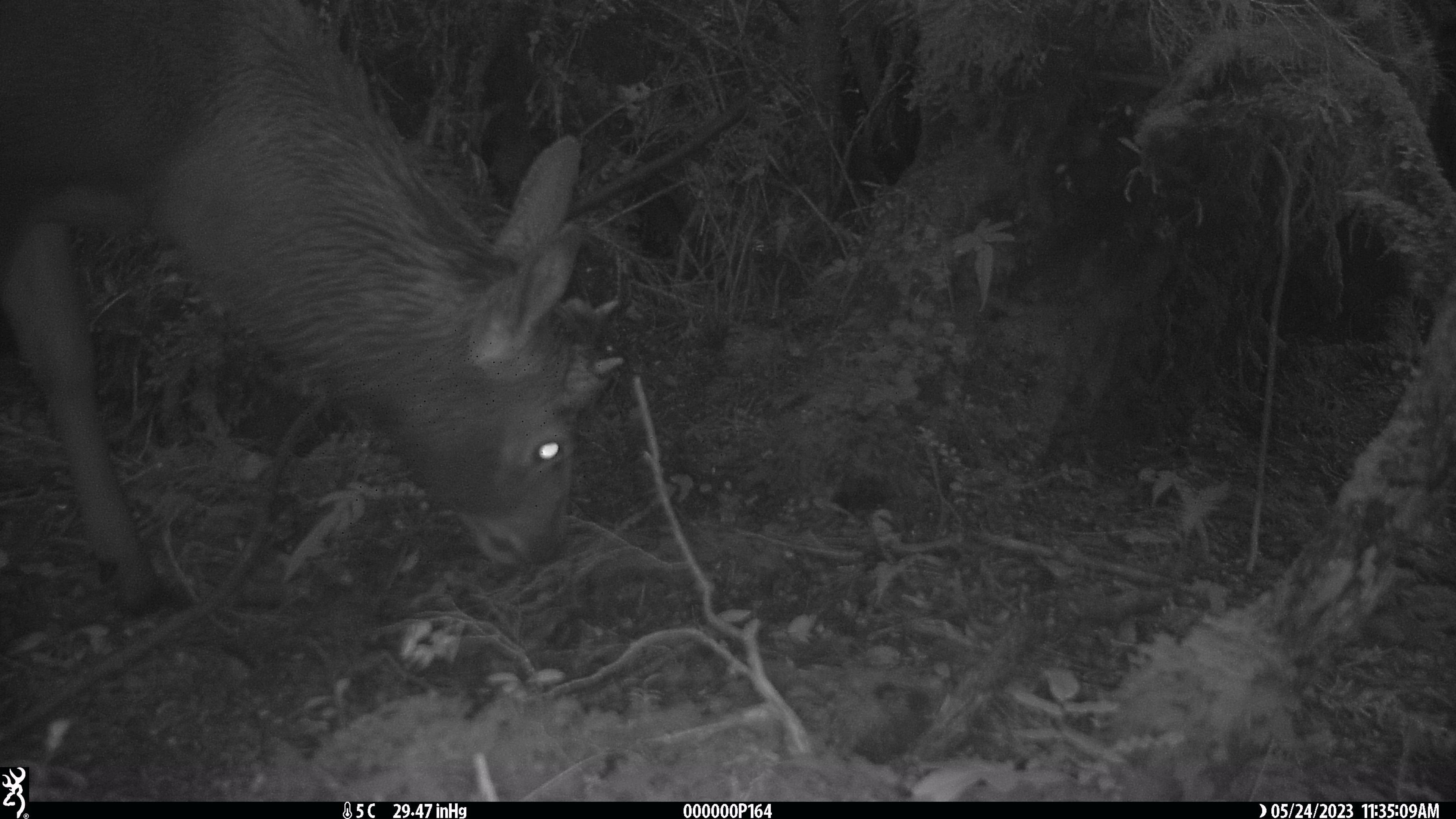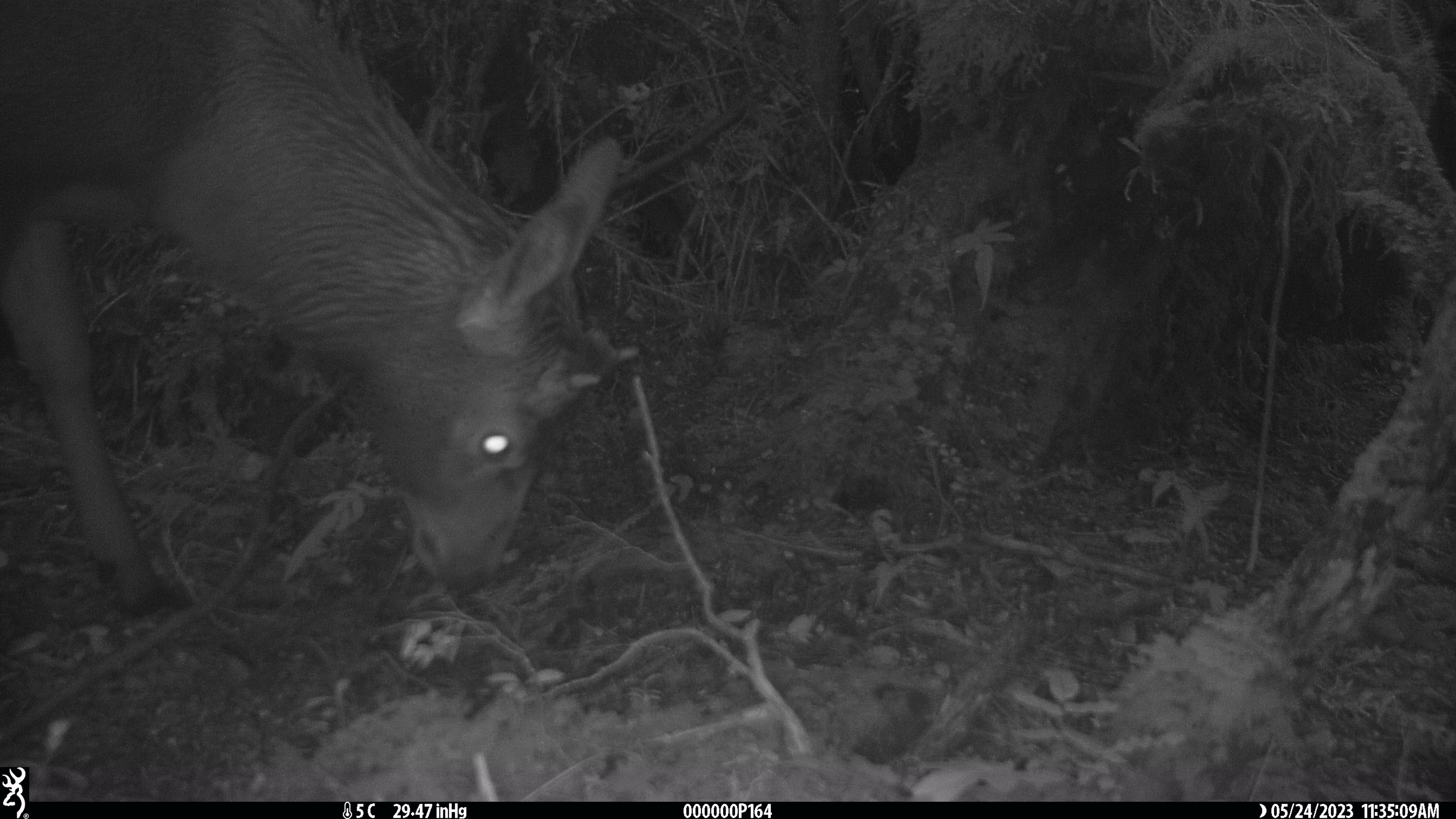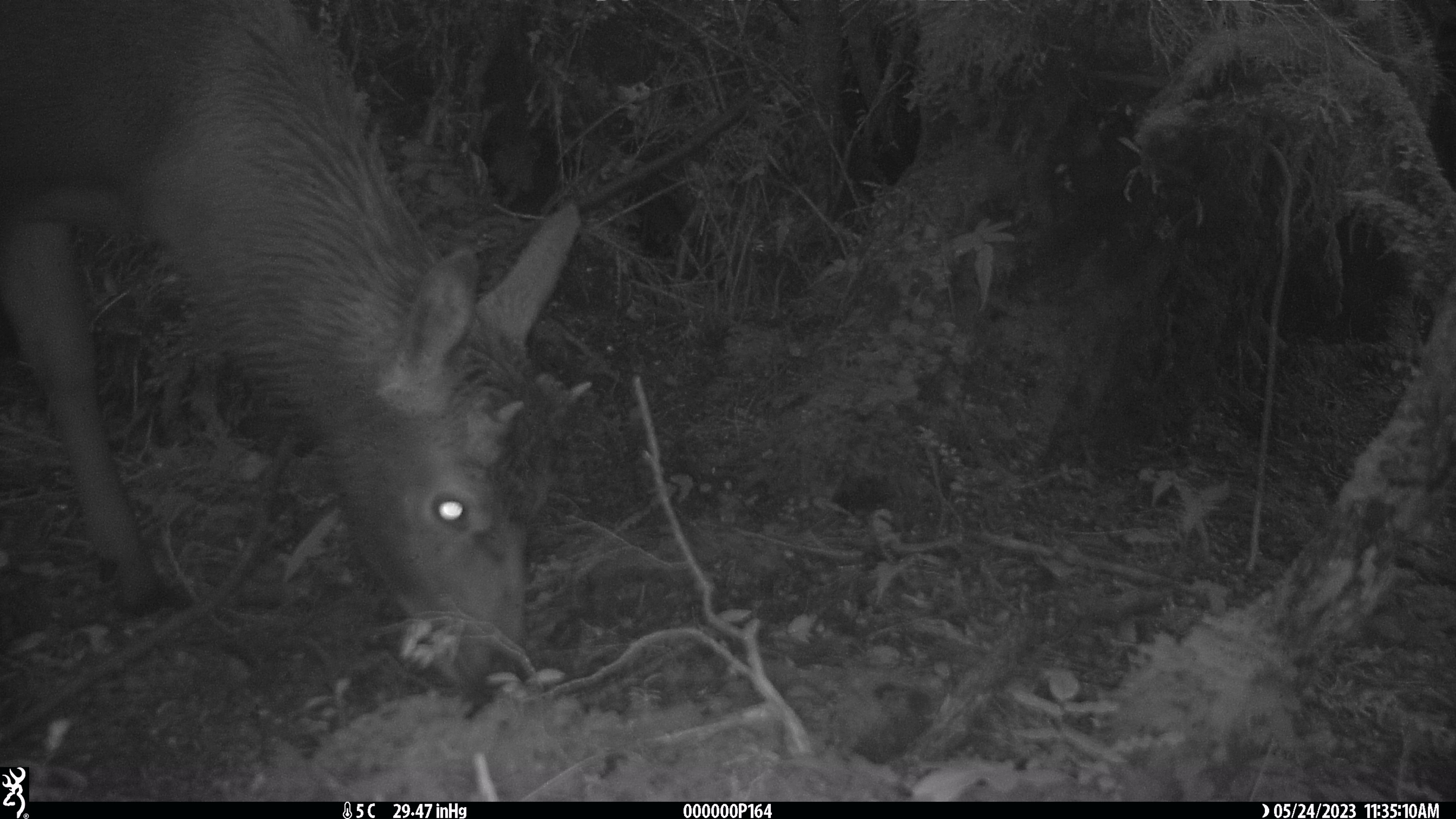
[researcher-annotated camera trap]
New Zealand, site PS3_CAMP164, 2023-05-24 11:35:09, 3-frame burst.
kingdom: Animalia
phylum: Chordata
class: Mammalia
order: Artiodactyla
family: Cervidae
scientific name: Cervidae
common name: deer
Deer (Cervidae).